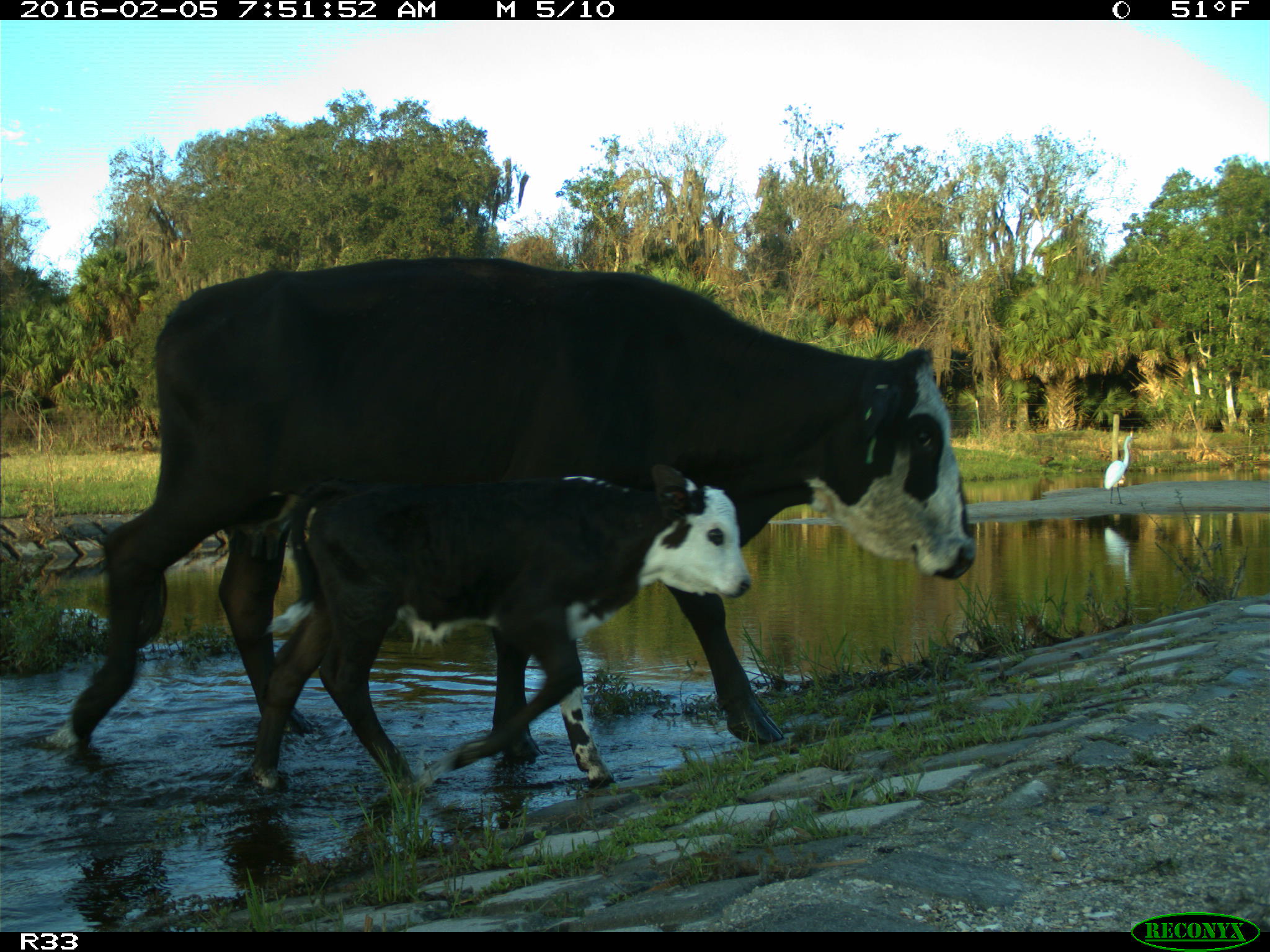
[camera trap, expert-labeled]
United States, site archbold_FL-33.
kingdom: Animalia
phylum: Chordata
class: Mammalia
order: Artiodactyla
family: Bovidae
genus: Bos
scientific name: Bos taurus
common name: domestic cow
Bos taurus (domestic cow).